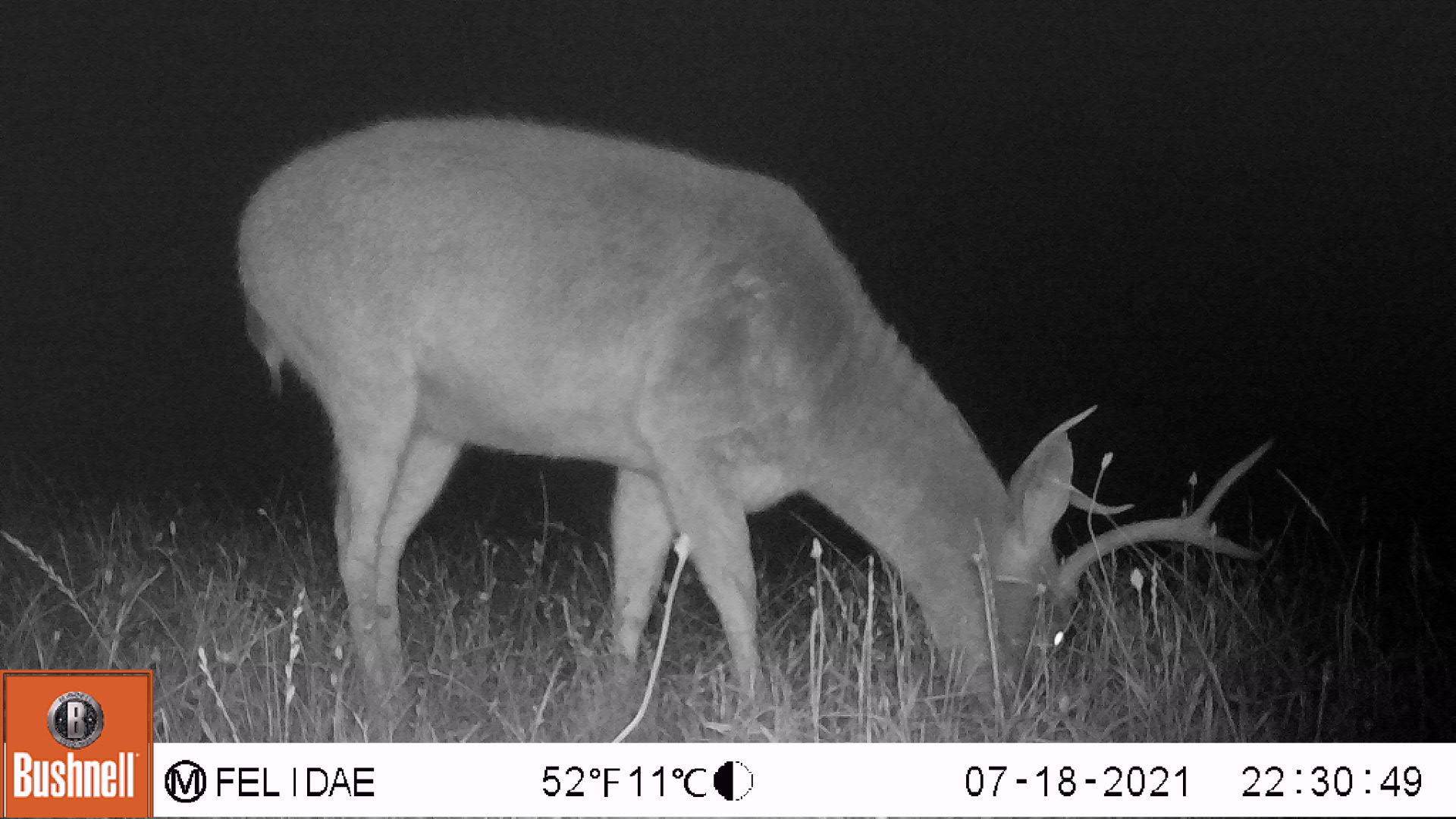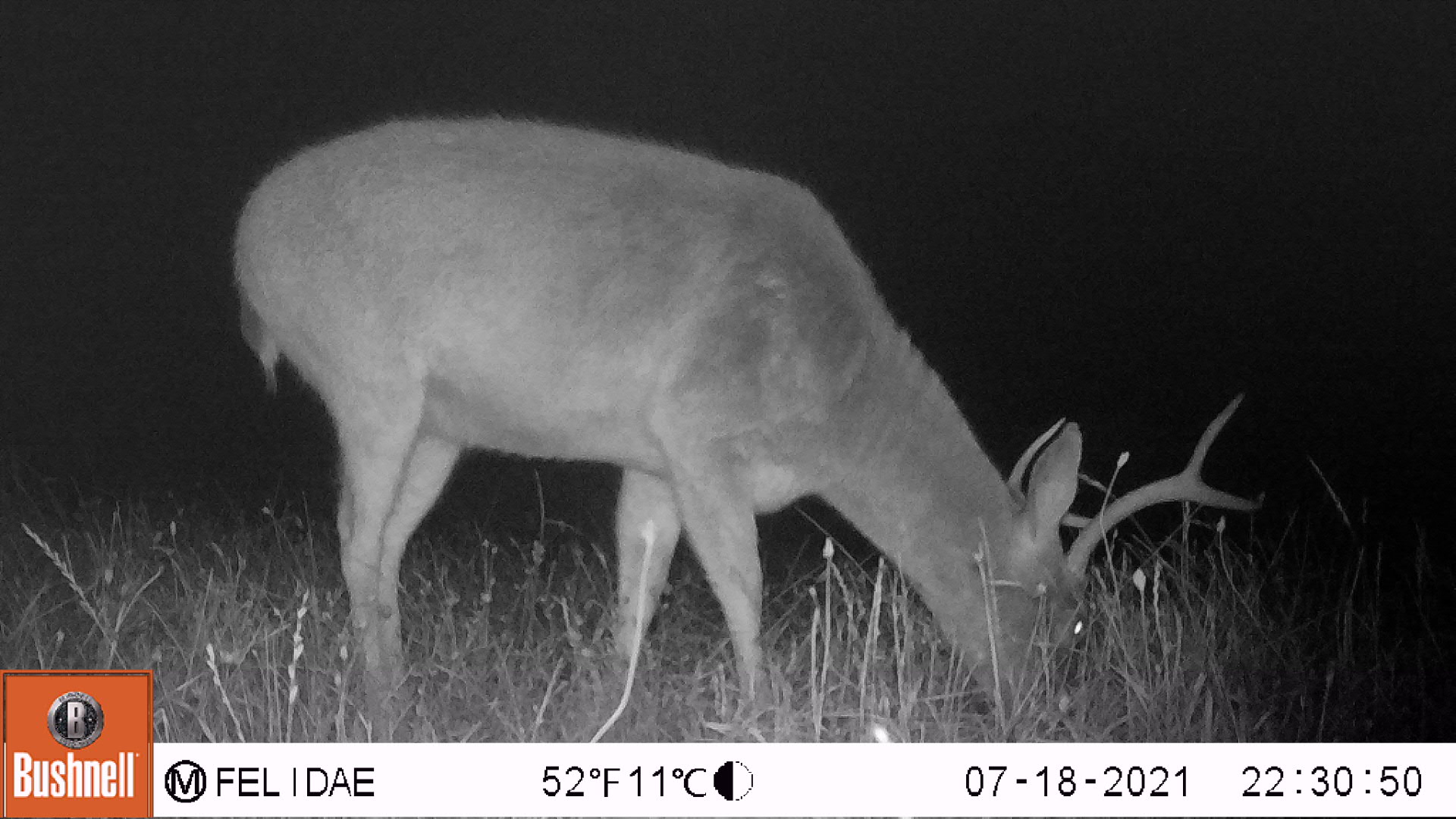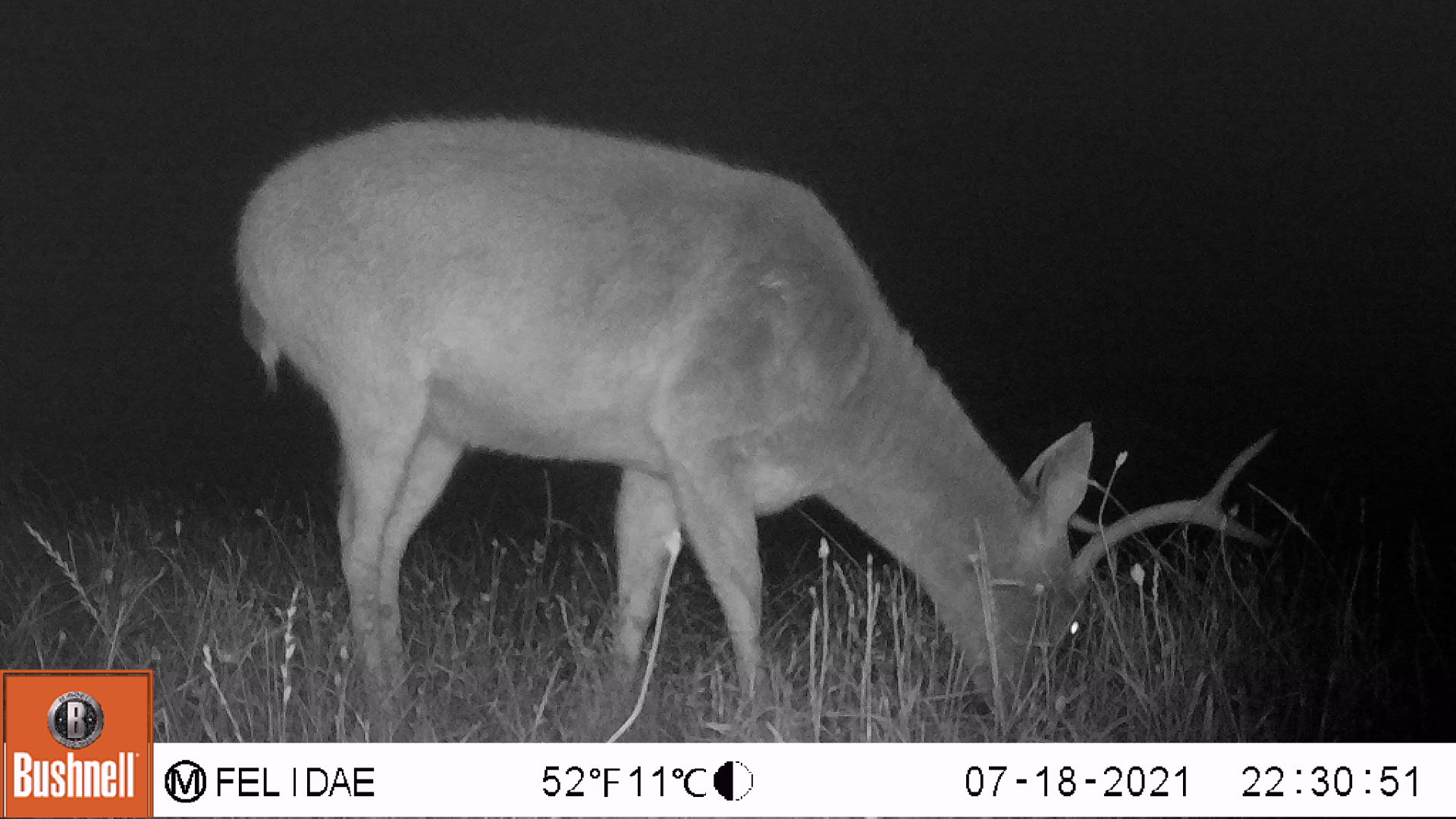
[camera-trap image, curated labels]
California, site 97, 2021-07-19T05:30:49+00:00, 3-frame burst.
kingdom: Animalia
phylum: Chordata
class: Mammalia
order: Artiodactyla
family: Cervidae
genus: Odocoileus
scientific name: Odocoileus hemionus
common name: mule deer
Mule deer (Odocoileus hemionus).